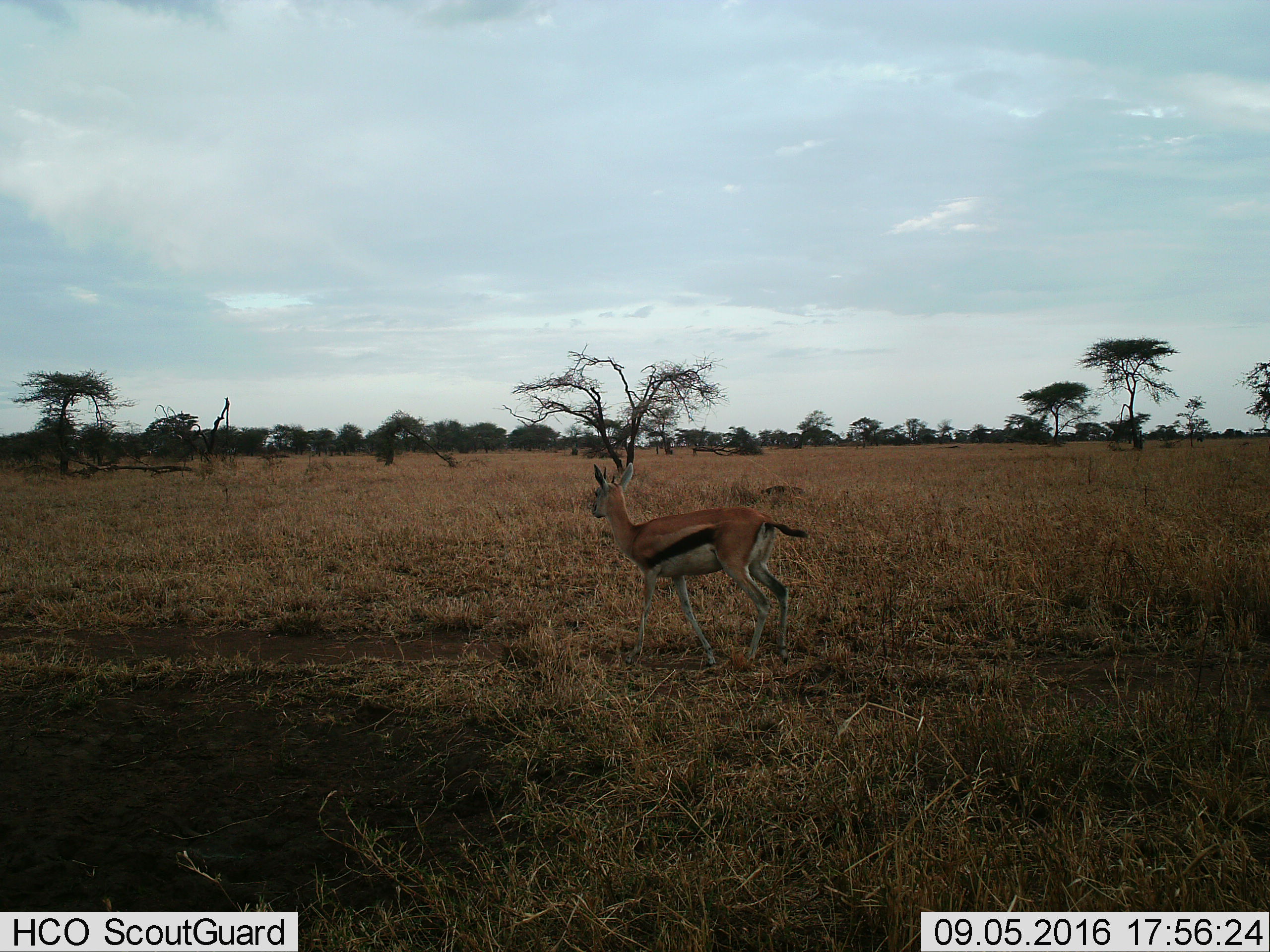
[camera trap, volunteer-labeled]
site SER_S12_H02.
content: unidentified animal